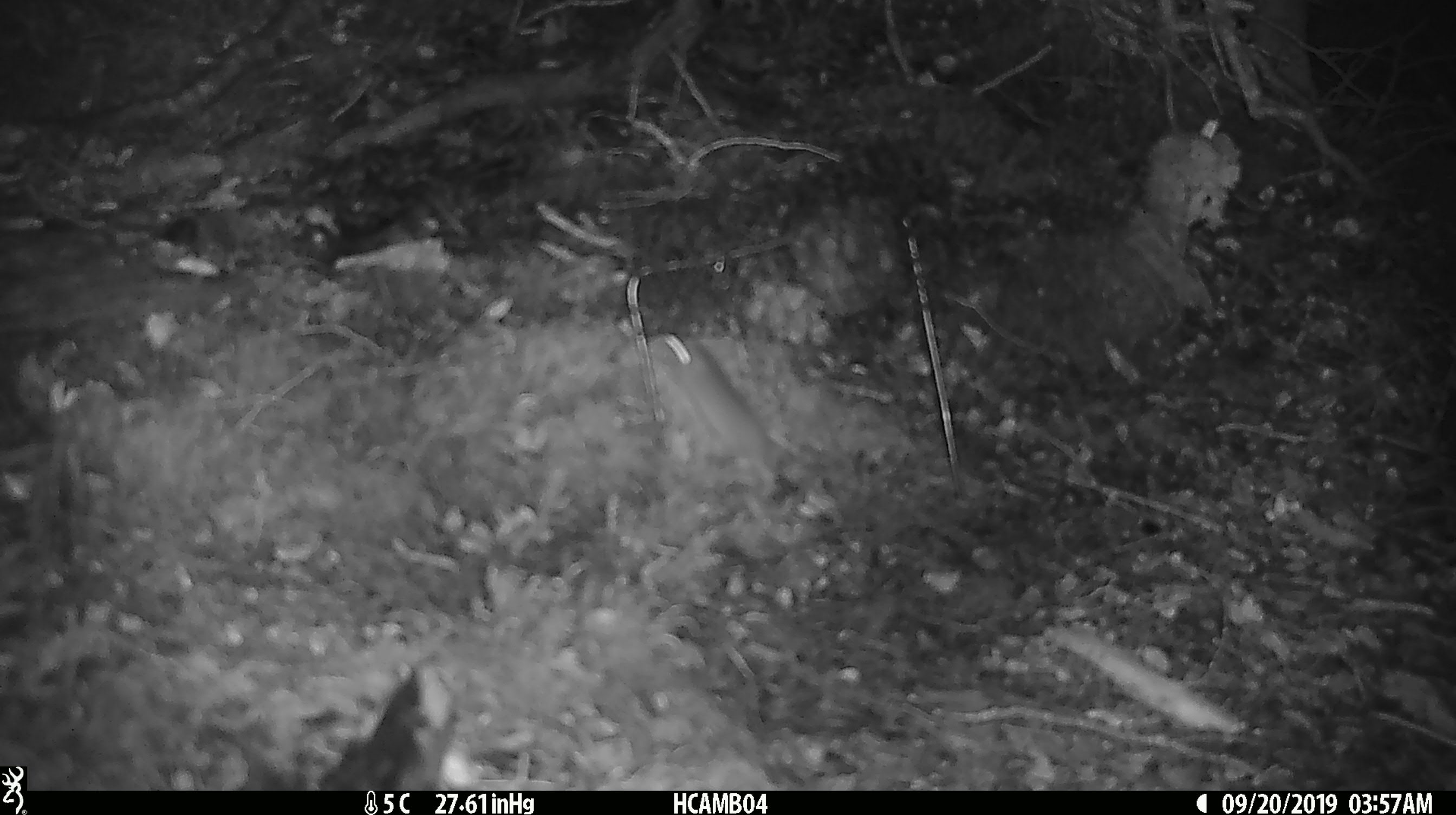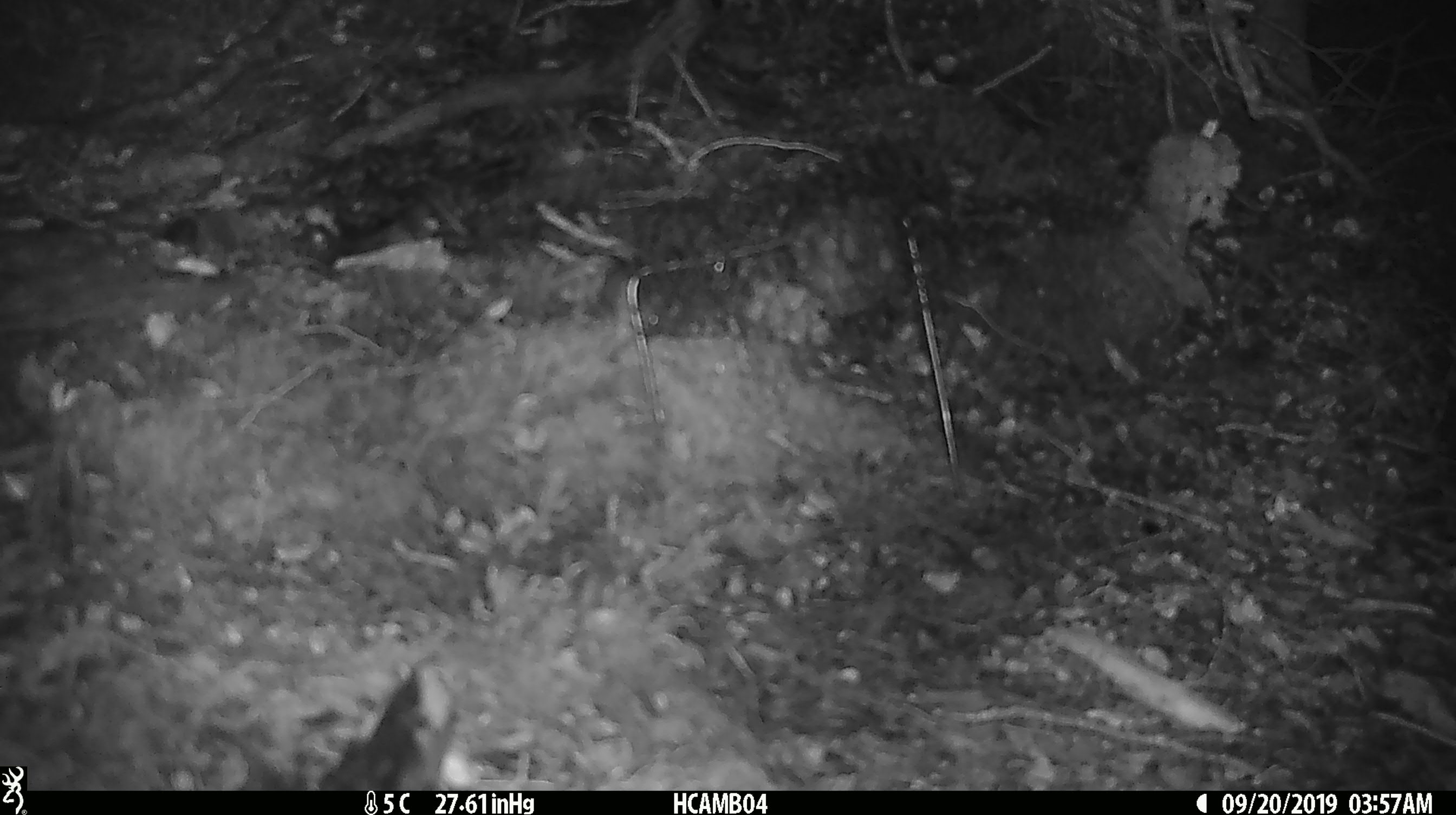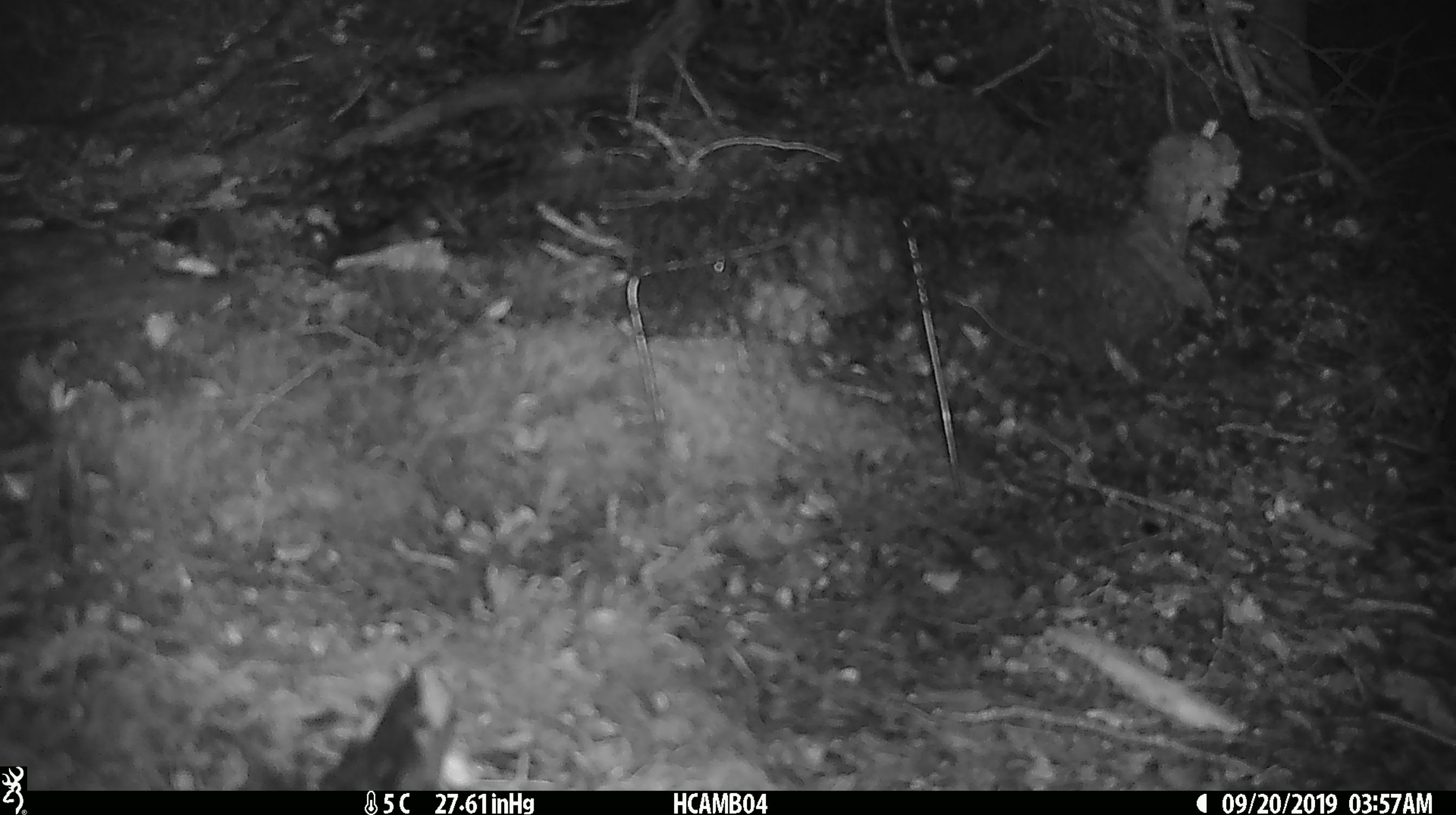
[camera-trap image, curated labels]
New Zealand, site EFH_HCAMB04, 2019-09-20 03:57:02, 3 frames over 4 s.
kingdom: Animalia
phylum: Chordata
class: Mammalia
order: Rodentia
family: Muridae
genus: Mus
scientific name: Mus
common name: mouse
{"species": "mouse (Mus)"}